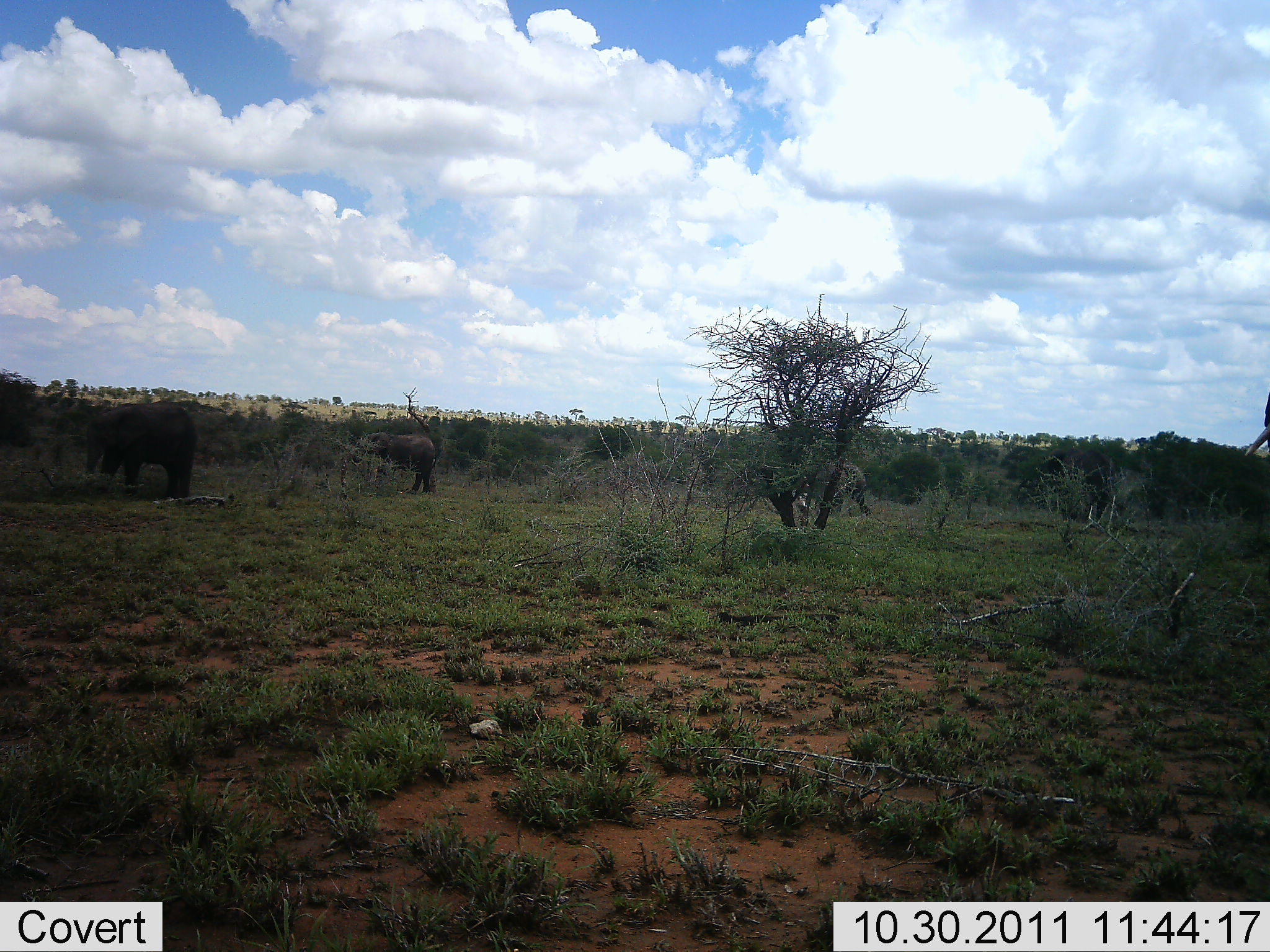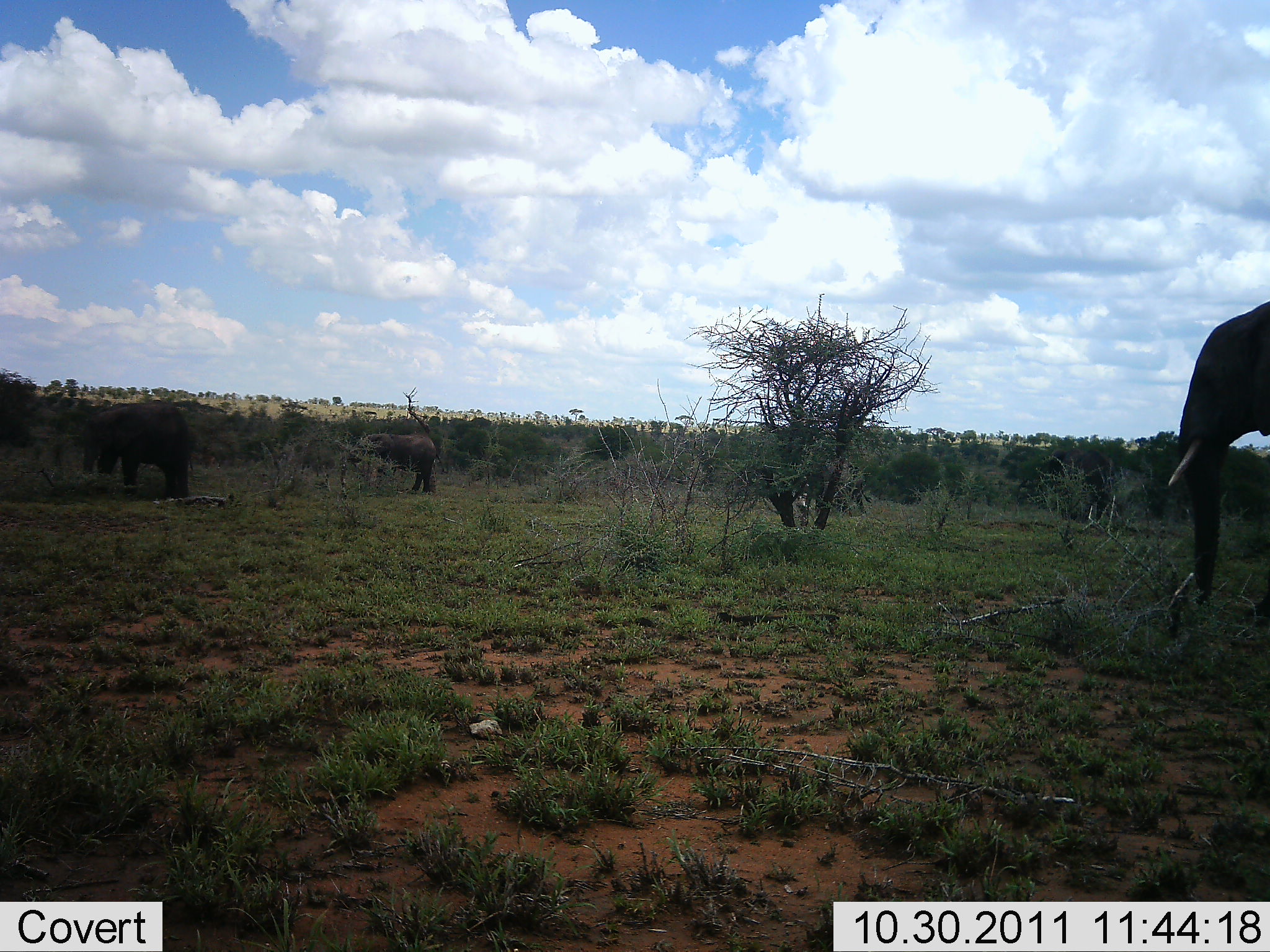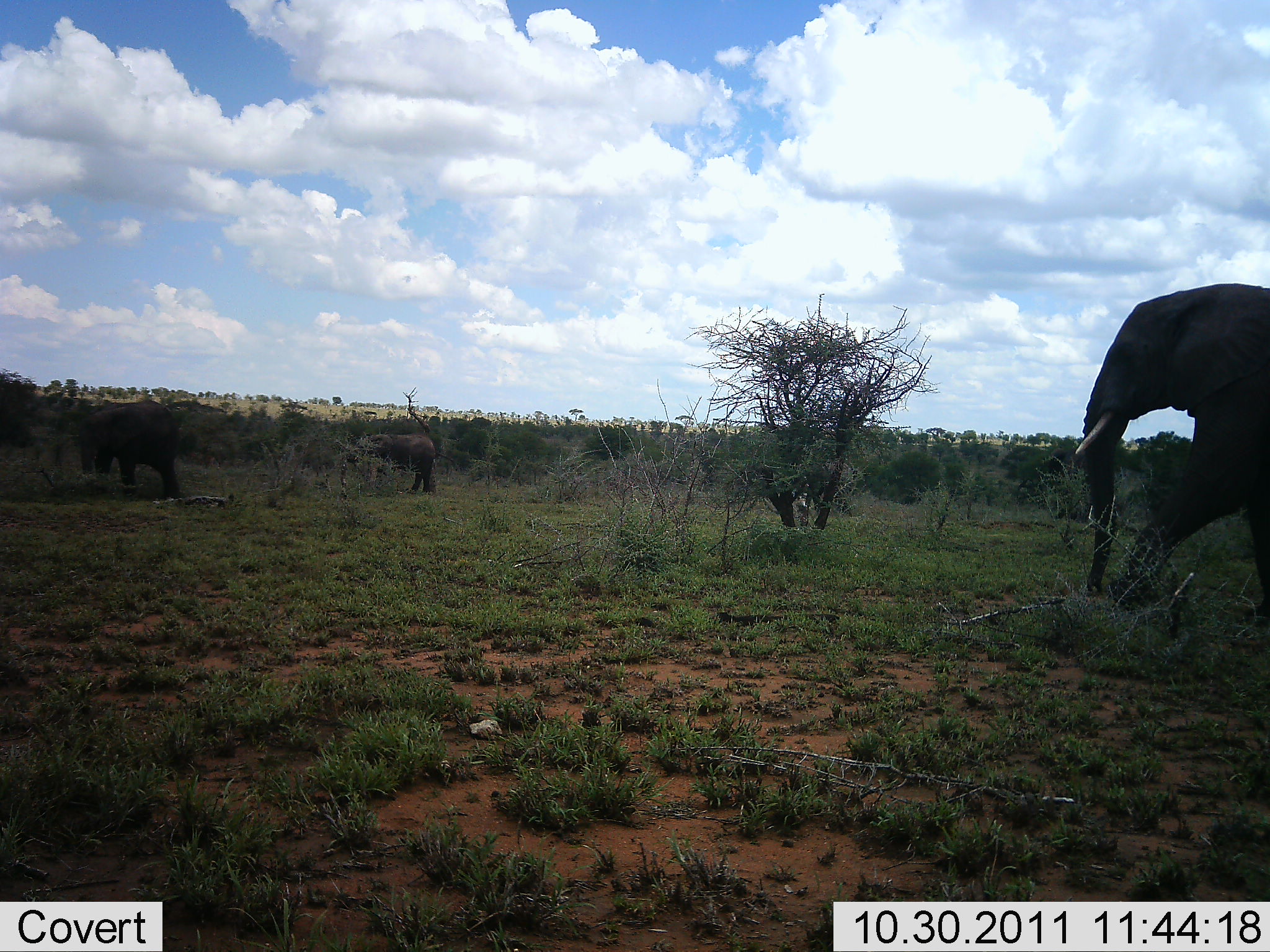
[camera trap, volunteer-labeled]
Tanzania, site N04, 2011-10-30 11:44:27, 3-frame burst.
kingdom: Animalia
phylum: Chordata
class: Mammalia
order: Proboscidea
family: Elephantidae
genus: Loxodonta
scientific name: Loxodonta africana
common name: african bush elephant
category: elephant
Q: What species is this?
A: Elephant (african bush elephant) (Loxodonta africana).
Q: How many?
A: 4.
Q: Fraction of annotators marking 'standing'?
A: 29%.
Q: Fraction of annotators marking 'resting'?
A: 0%.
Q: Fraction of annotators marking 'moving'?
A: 100%.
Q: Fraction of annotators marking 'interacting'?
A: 0%.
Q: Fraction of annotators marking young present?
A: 0%.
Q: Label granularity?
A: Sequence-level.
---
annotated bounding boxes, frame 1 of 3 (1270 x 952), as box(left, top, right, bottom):
animal: box(84, 401, 197, 501); box(1041, 448, 1117, 528); box(353, 431, 437, 496); box(1243, 390, 1270, 461)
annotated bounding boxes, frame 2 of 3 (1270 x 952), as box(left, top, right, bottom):
animal: box(1167, 298, 1270, 606); box(82, 400, 193, 500); box(337, 432, 438, 496); box(1044, 449, 1113, 519)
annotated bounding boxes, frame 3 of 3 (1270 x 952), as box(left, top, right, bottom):
animal: box(1073, 283, 1270, 619); box(79, 399, 182, 499); box(347, 431, 437, 494)